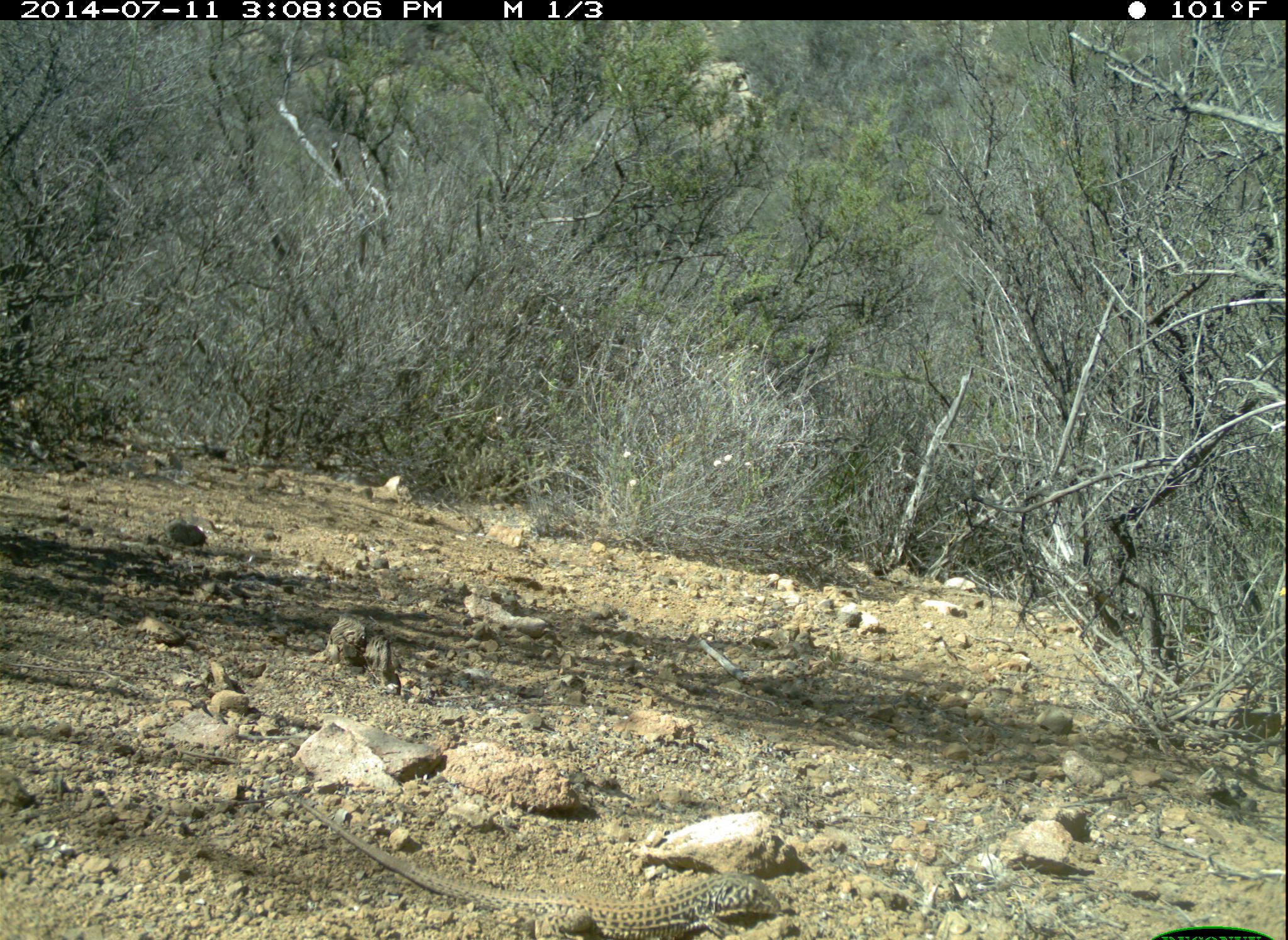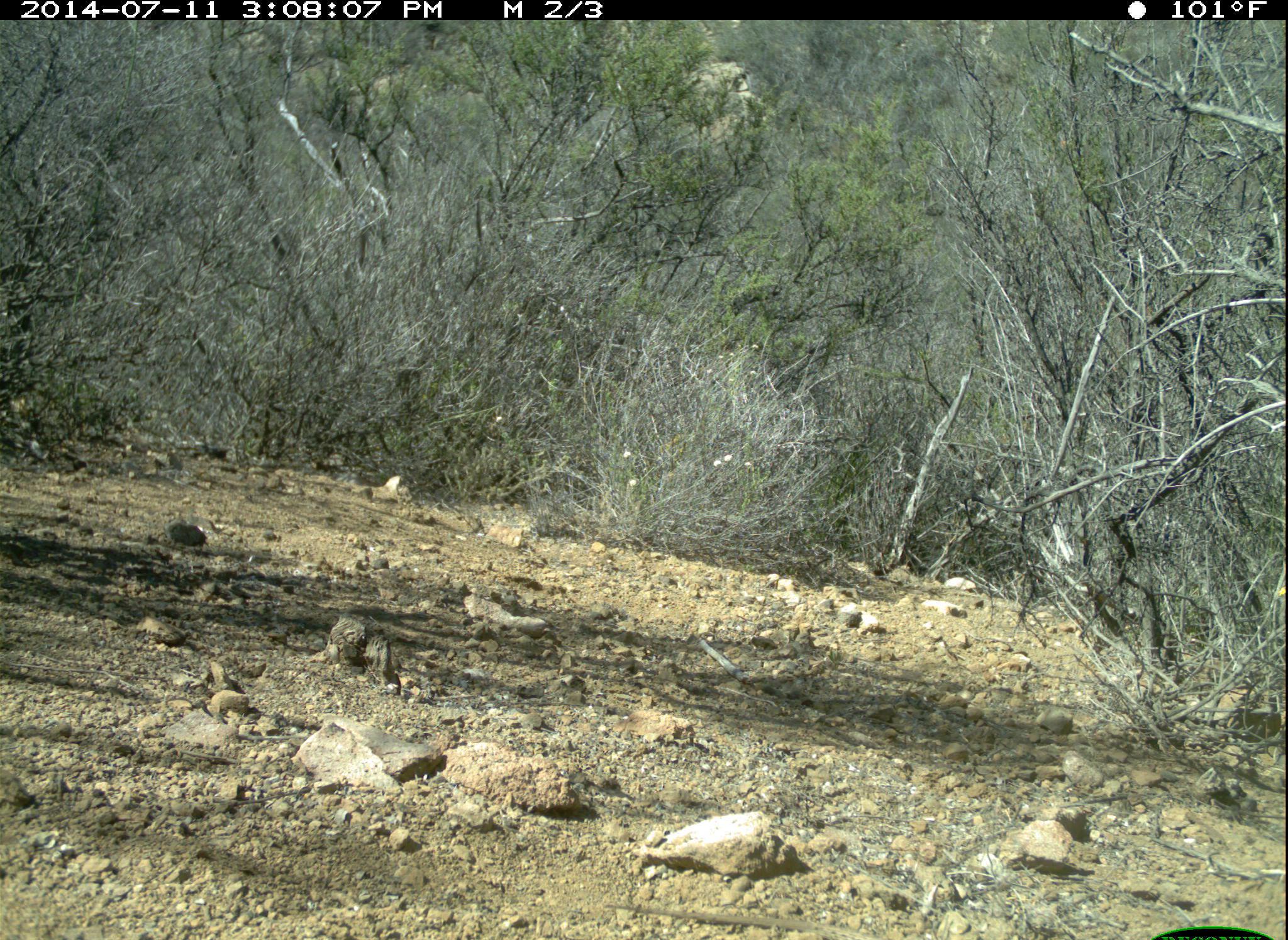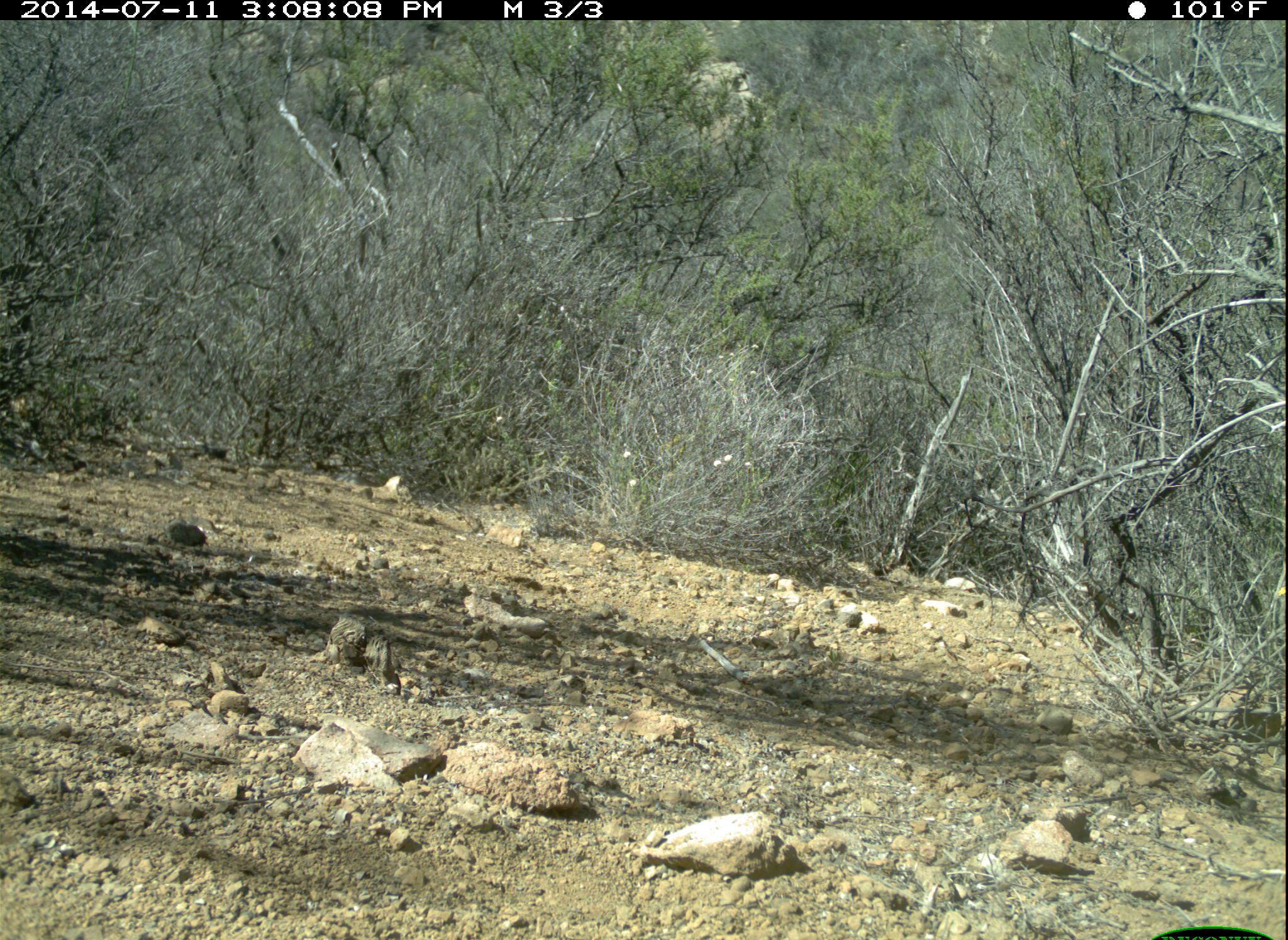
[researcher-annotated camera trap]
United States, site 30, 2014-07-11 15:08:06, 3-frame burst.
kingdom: Animalia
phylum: Chordata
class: Reptilia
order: Squamata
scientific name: Squamata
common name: lizard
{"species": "lizard (Squamata)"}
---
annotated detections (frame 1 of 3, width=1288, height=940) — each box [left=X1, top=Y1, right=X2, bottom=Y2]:
lizard: [left=275, top=785, right=783, bottom=940]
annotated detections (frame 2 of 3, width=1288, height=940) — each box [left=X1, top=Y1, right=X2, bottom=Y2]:
lizard: [left=600, top=900, right=889, bottom=940]